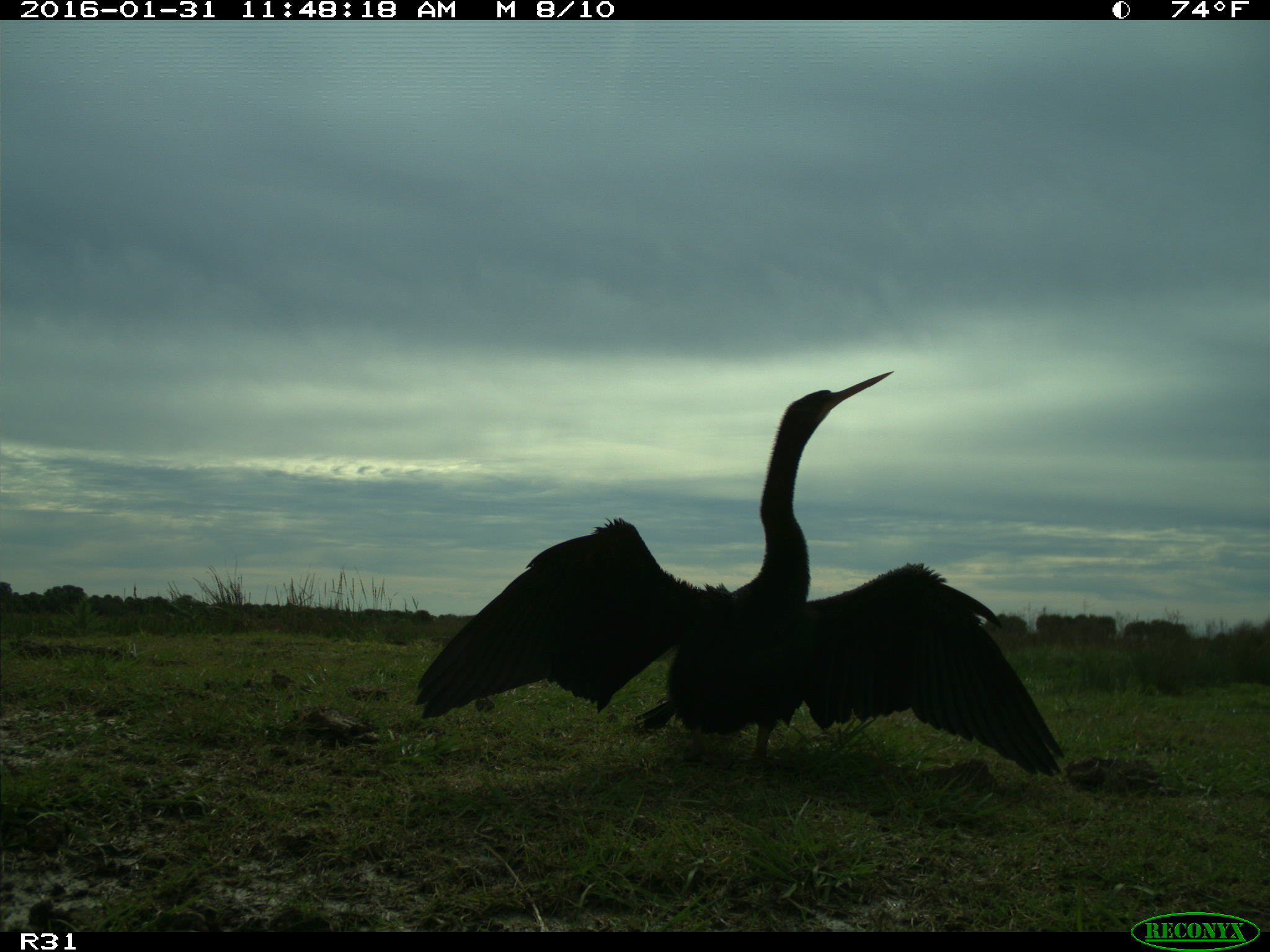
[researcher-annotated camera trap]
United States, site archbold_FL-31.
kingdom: Animalia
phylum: Chordata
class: Aves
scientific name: Aves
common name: birds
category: unidentified bird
Unidentified bird (birds) (Aves).